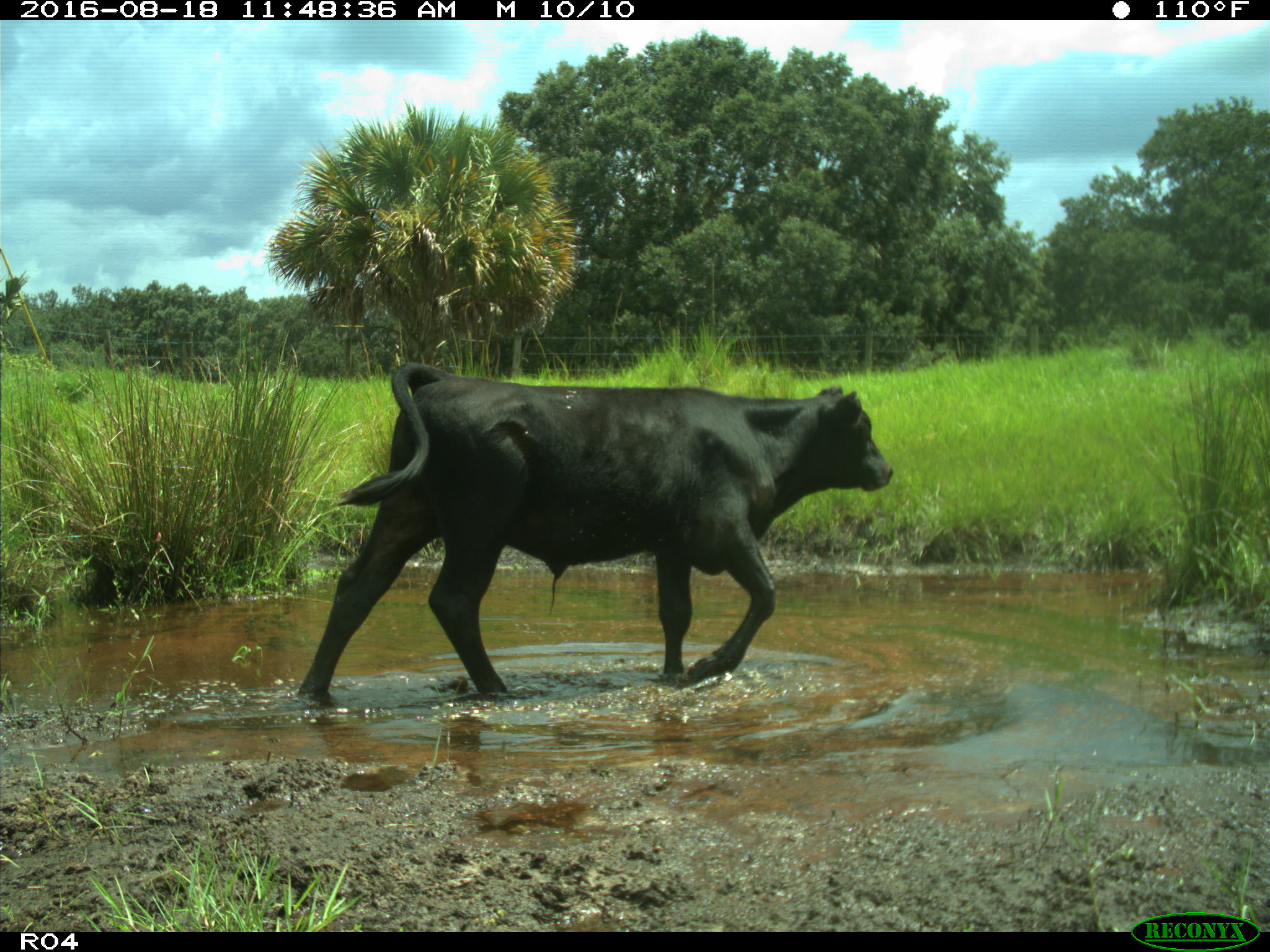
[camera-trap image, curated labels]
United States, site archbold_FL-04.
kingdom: Animalia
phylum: Chordata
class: Mammalia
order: Artiodactyla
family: Bovidae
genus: Bos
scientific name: Bos taurus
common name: domestic cow